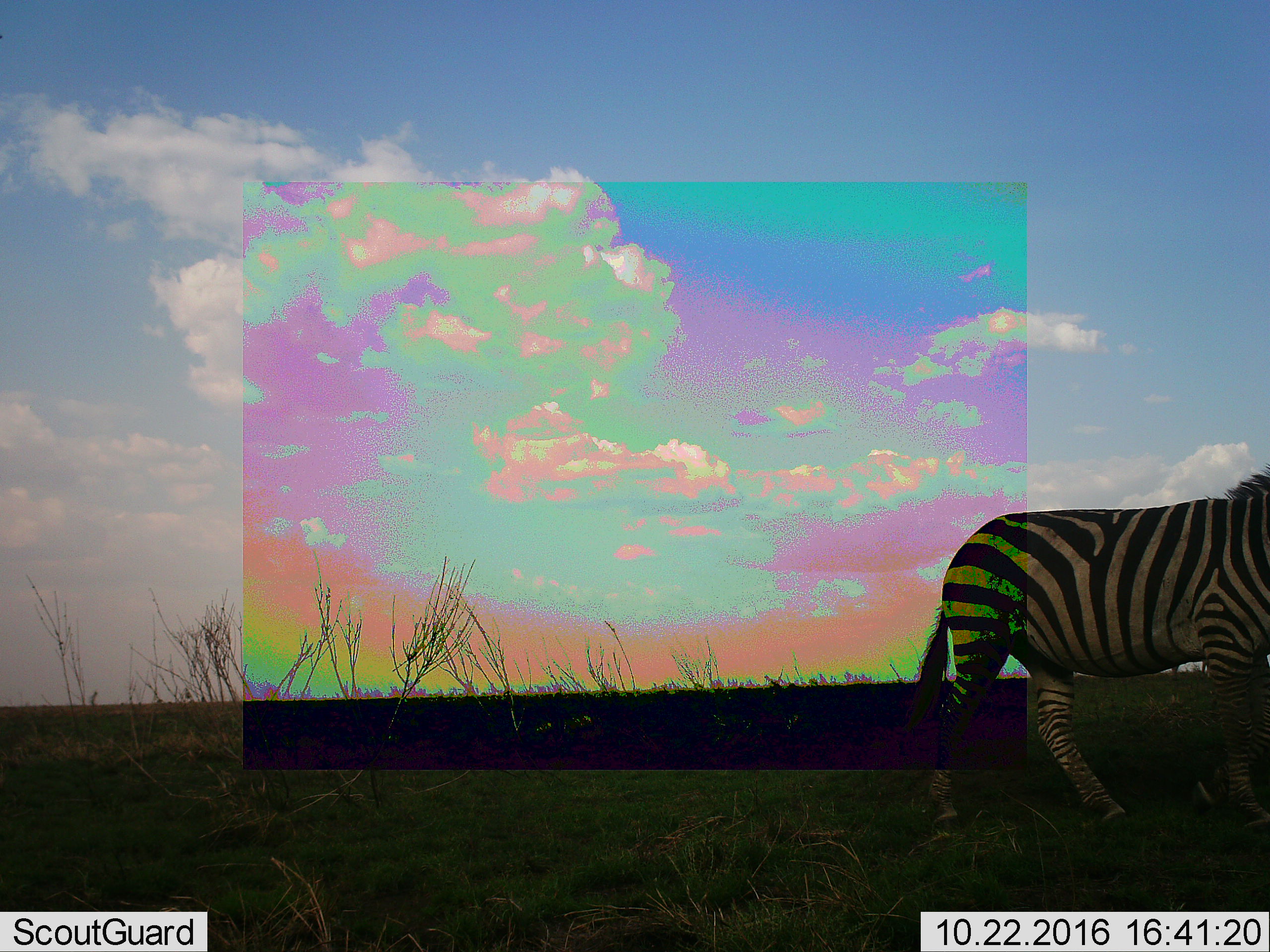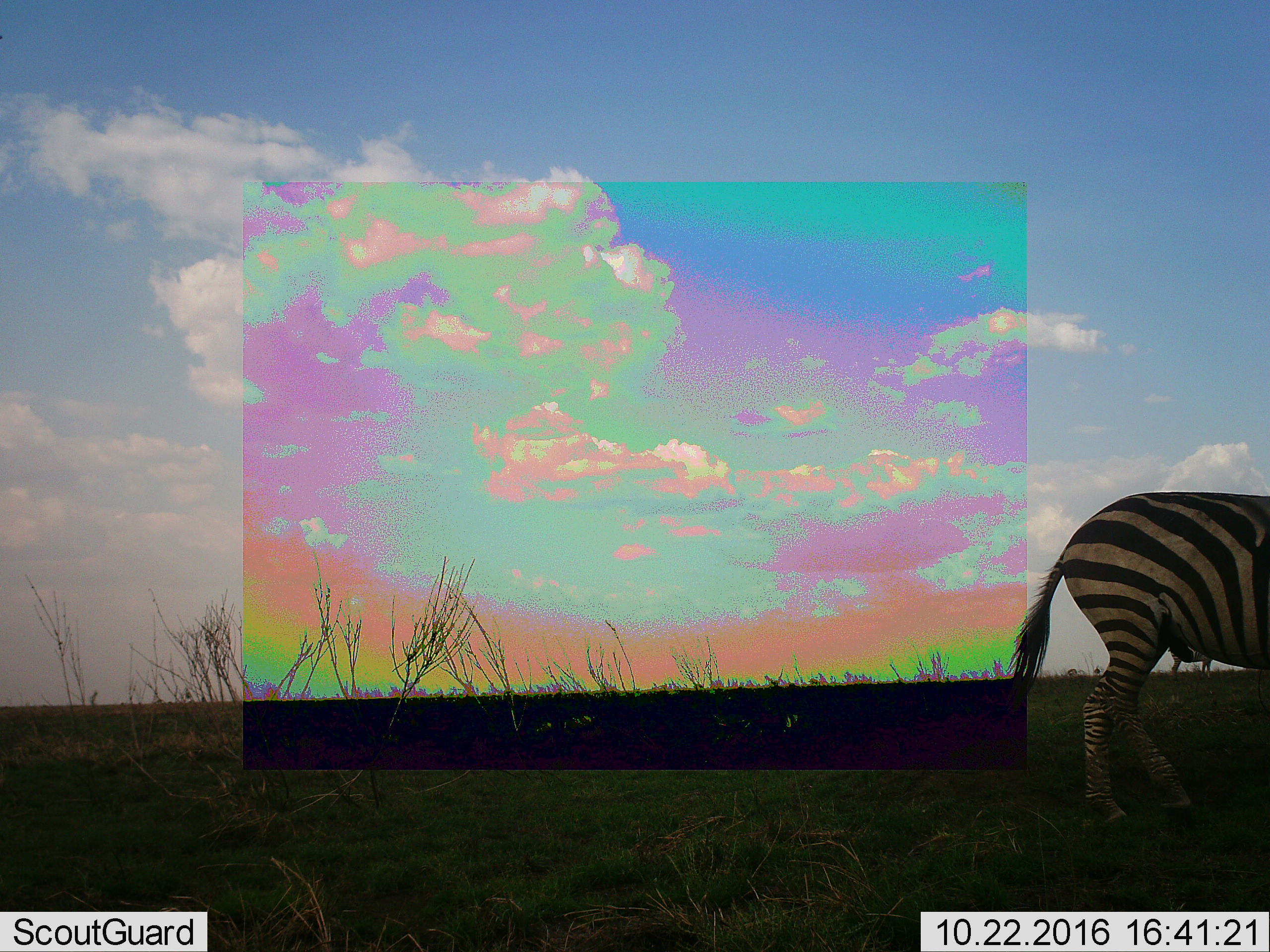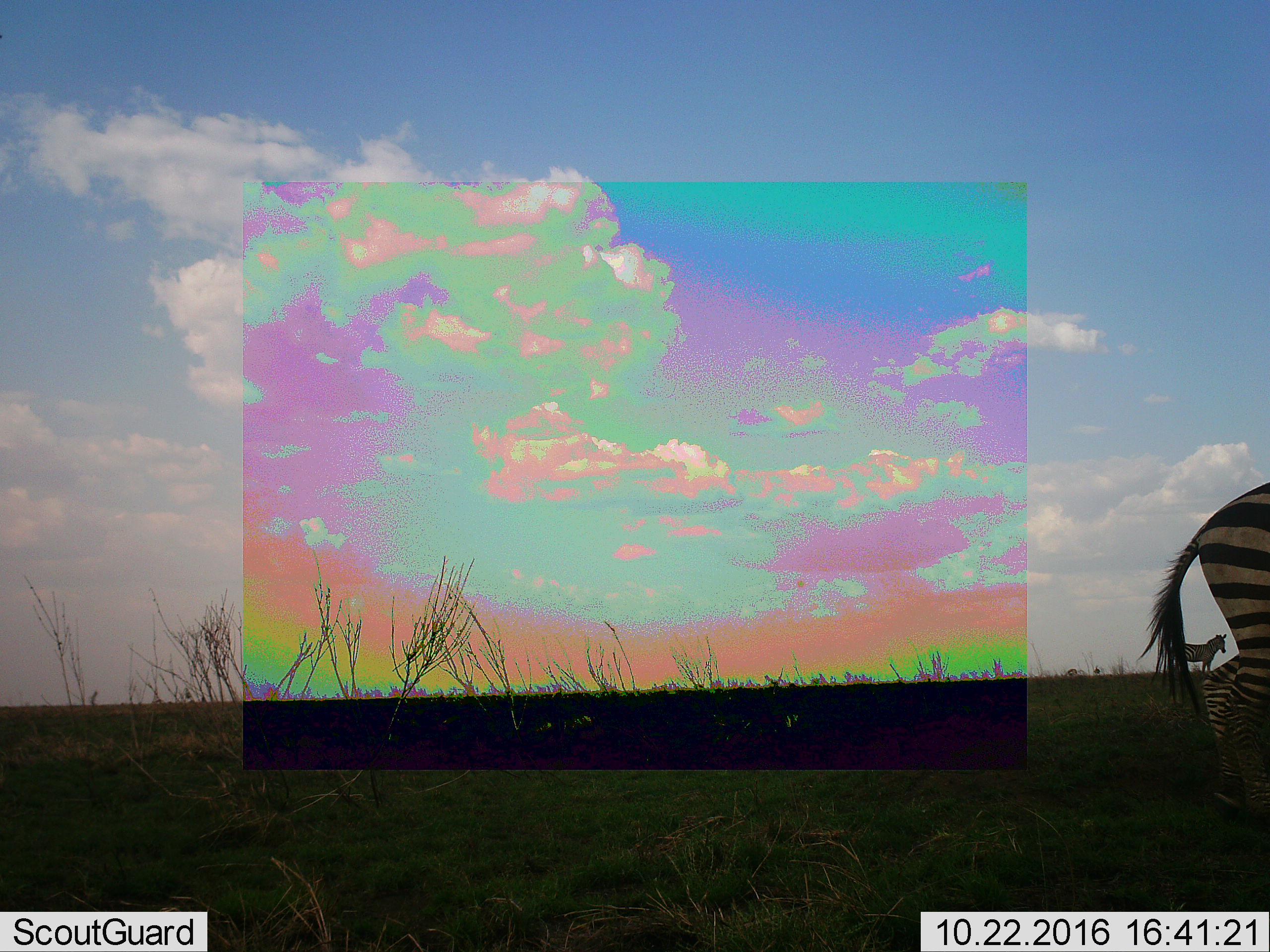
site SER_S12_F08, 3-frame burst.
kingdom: Animalia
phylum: Chordata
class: Mammalia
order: Perissodactyla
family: Equidae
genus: Equus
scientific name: Equus quagga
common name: plains zebra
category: zebraplains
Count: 2.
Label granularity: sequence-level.